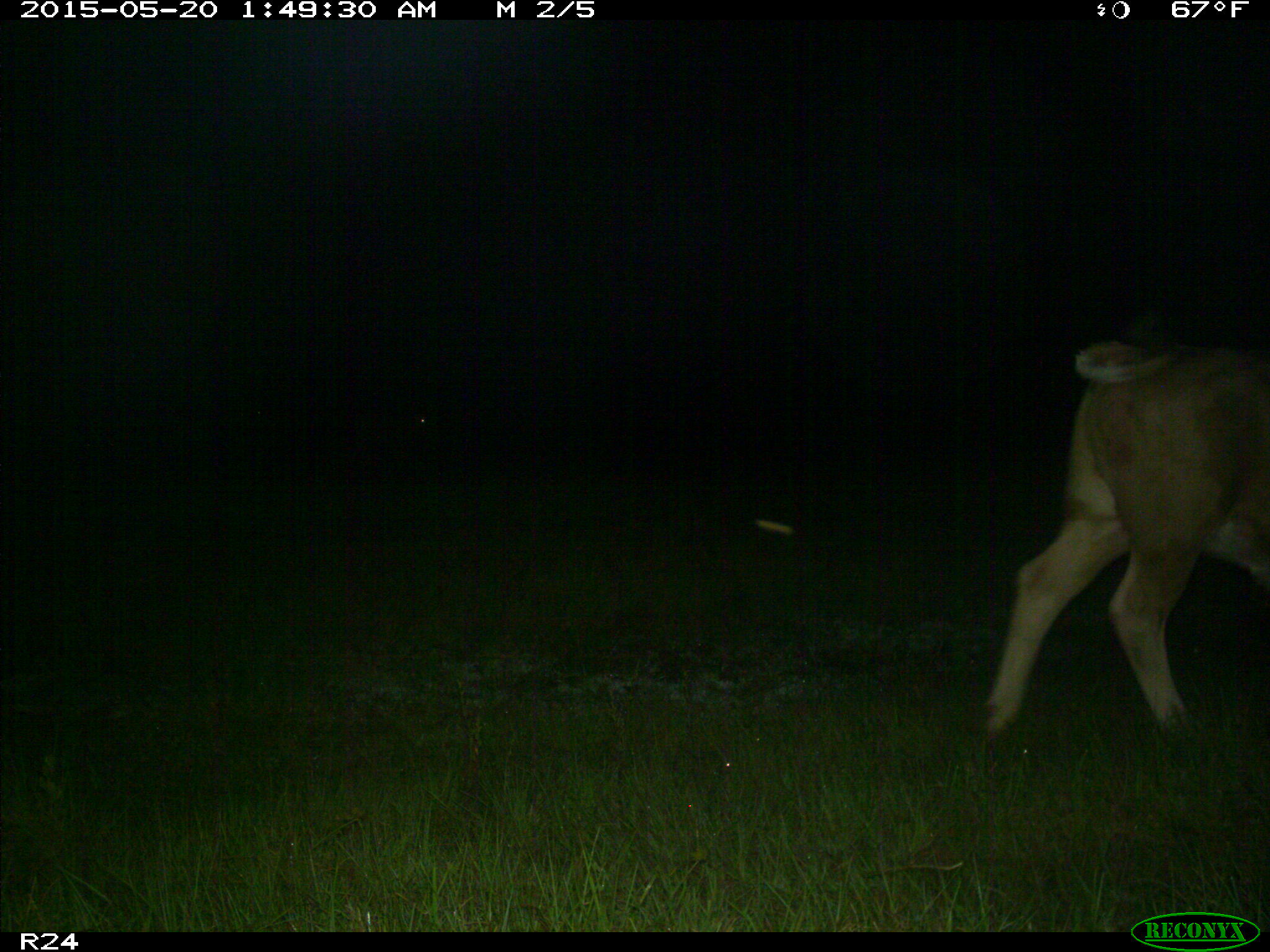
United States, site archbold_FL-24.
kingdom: Animalia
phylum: Chordata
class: Mammalia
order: Artiodactyla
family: Bovidae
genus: Bos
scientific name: Bos taurus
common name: domestic cow